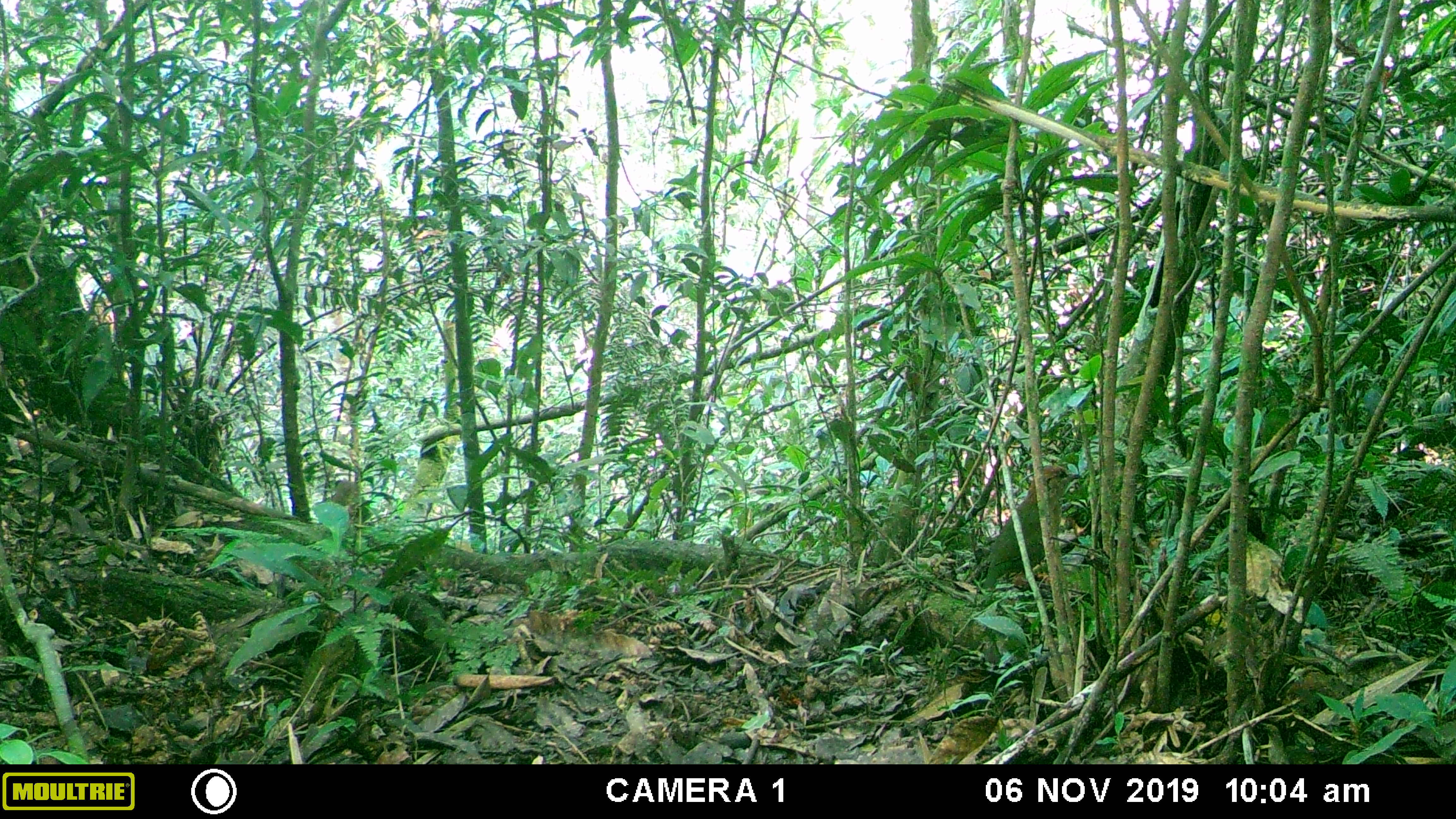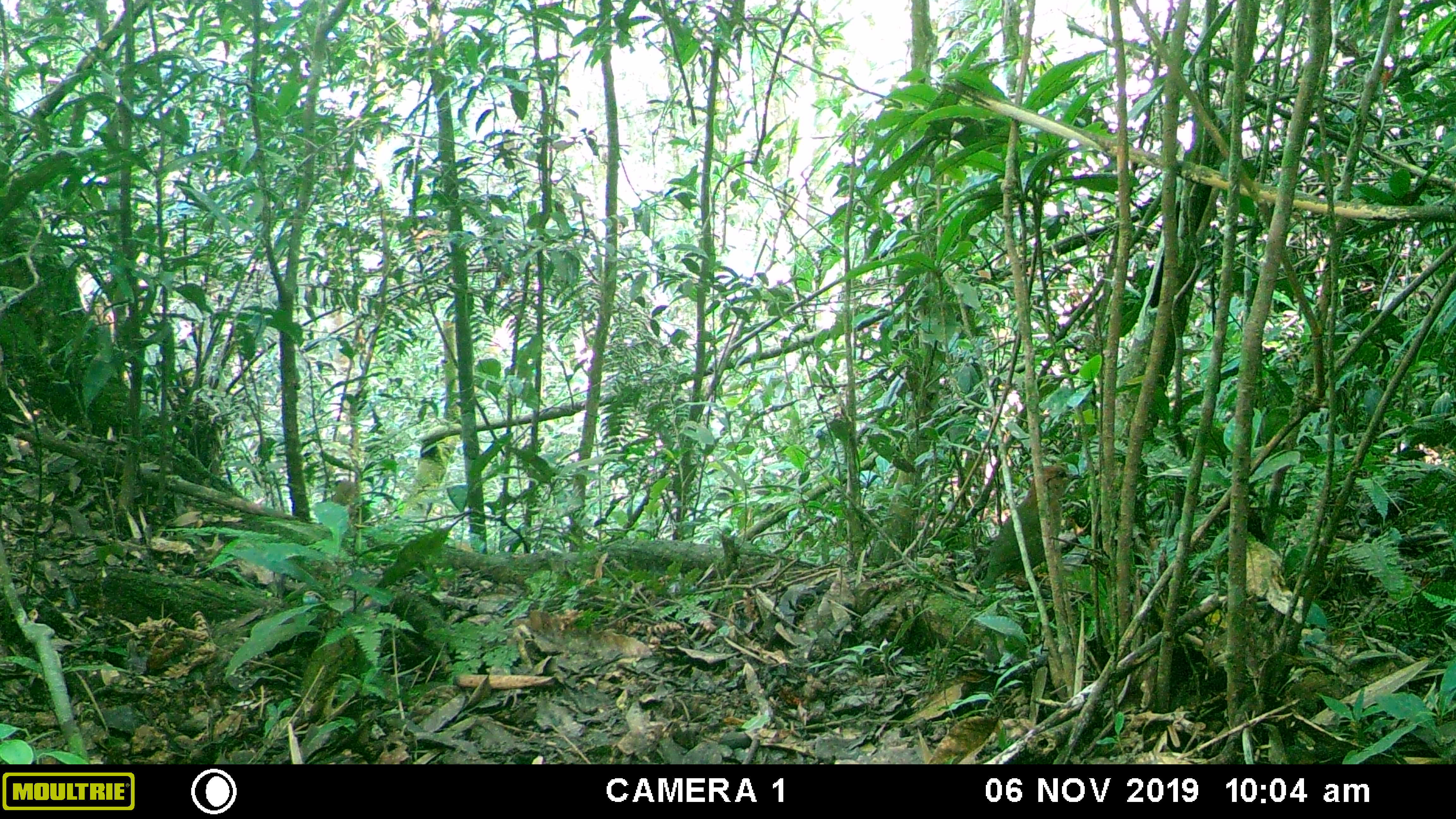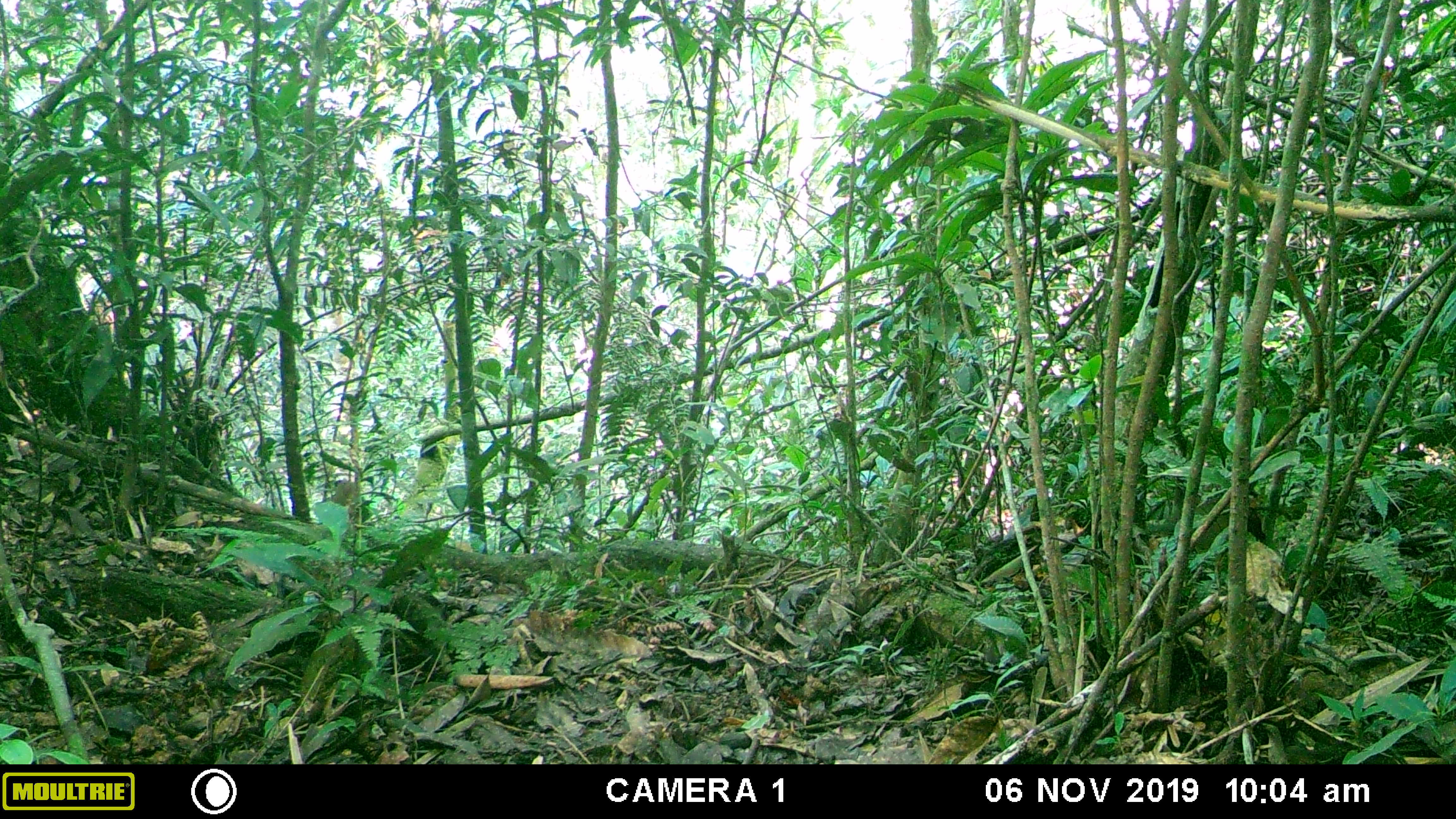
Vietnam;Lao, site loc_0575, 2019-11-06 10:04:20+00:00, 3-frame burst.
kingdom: Animalia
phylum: Chordata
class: Aves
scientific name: Aves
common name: bird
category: unidentified bird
Unidentified bird (bird) (Aves). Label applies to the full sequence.